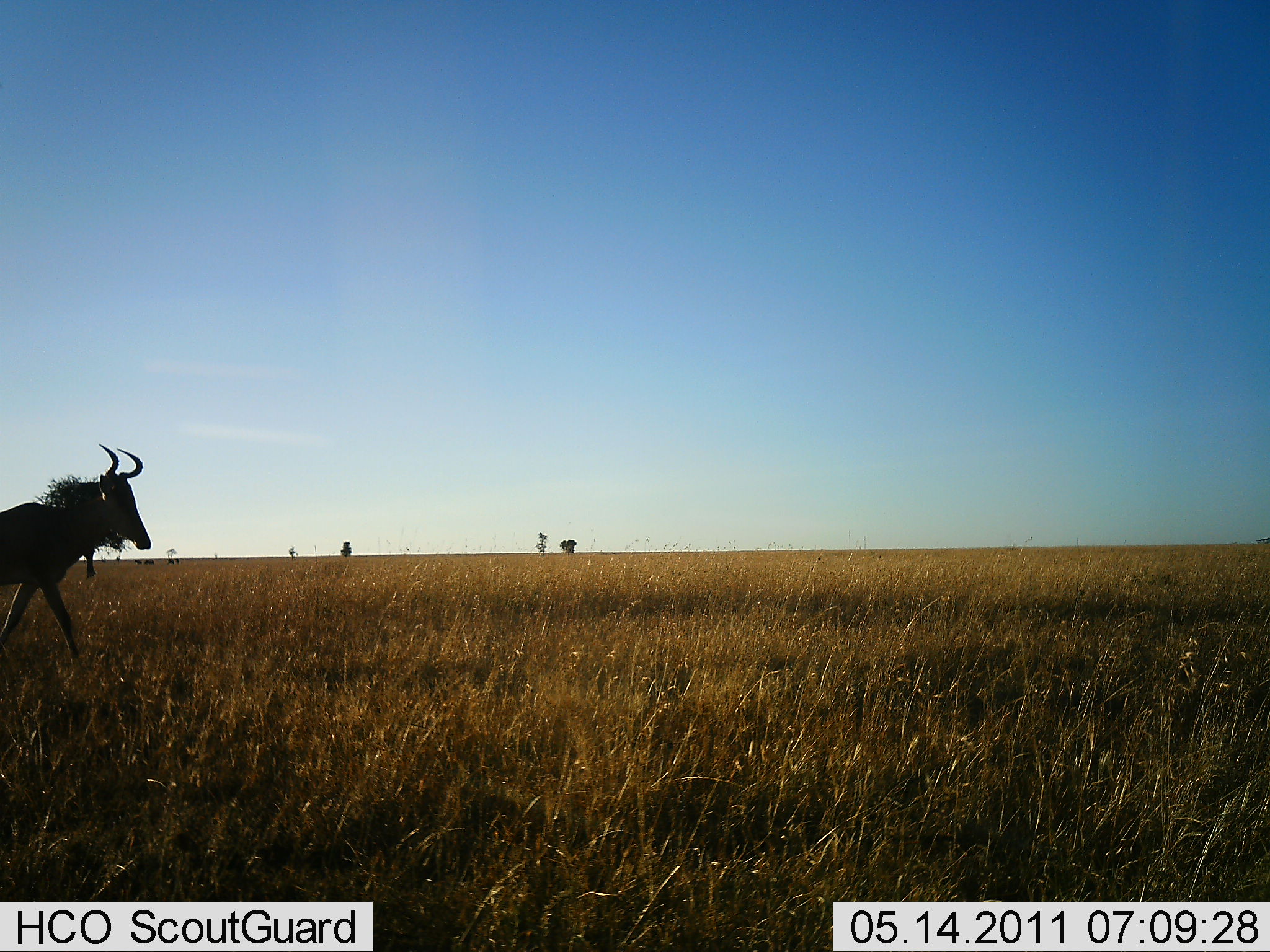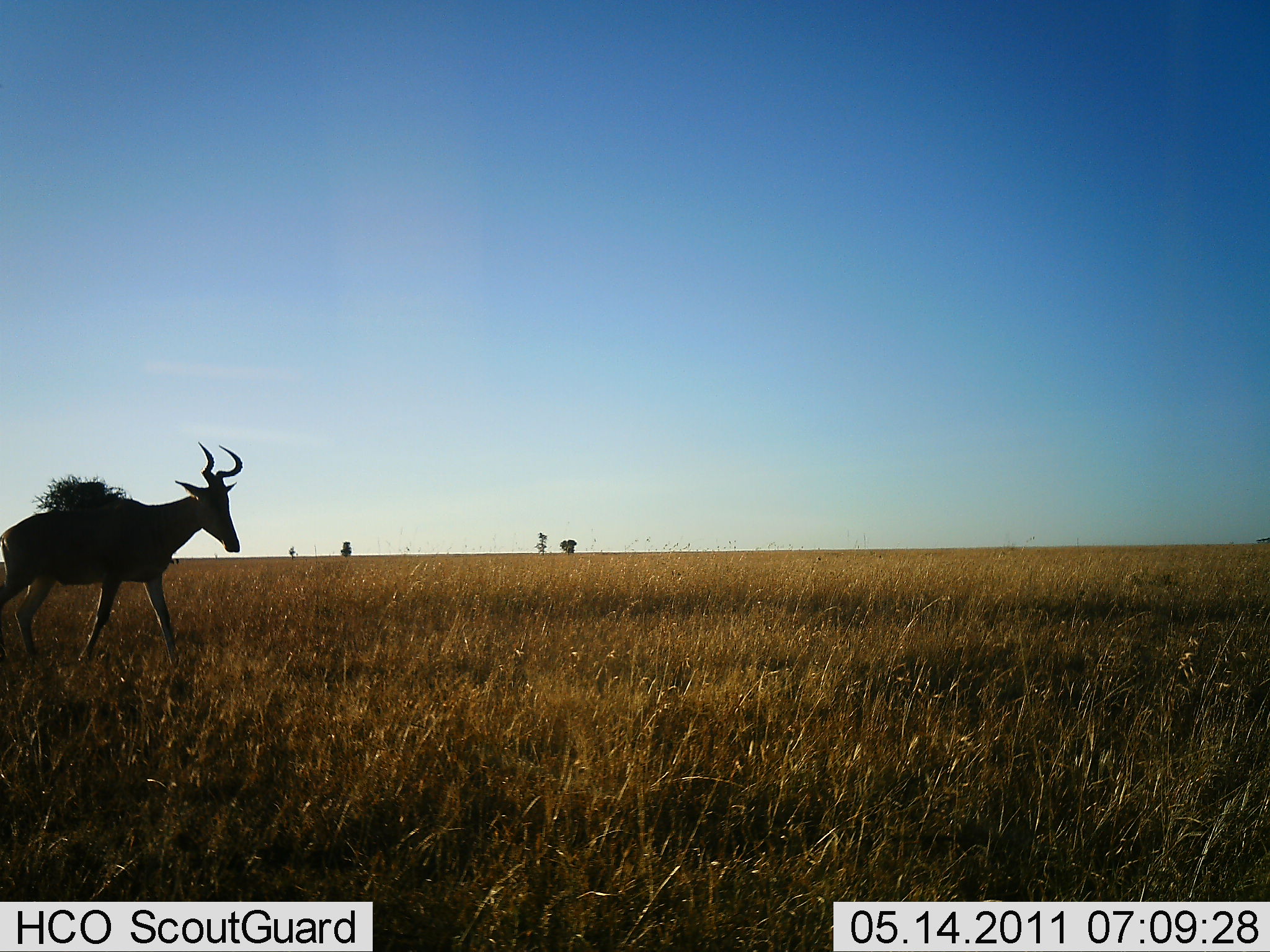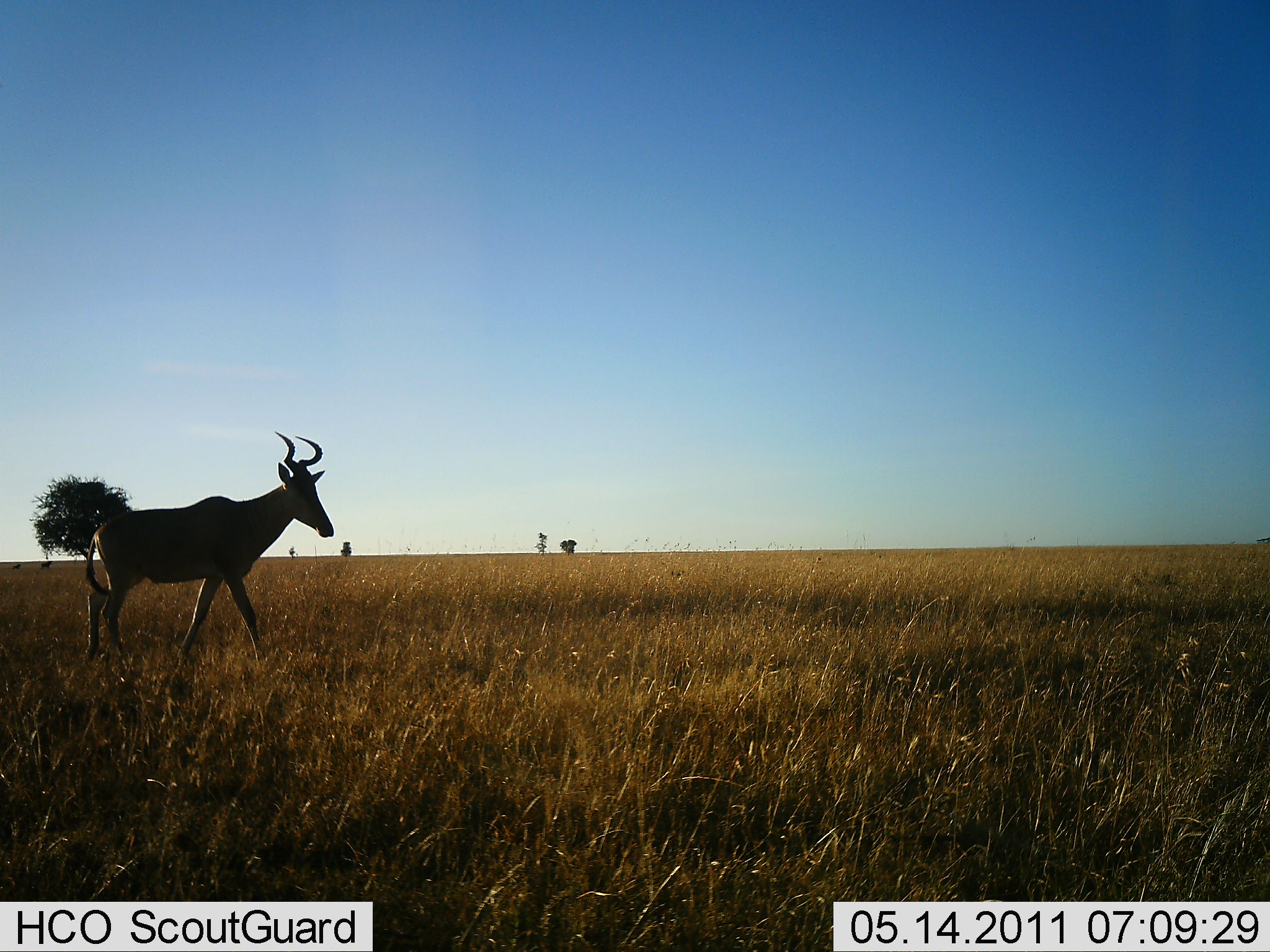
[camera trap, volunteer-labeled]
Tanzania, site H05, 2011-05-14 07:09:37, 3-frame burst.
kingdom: Animalia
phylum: Chordata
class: Mammalia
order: Artiodactyla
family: Bovidae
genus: Alcelaphus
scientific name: Alcelaphus buselaphus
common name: hartebeest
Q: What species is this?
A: Hartebeest (Alcelaphus buselaphus).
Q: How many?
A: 1.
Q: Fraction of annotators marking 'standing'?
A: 0%.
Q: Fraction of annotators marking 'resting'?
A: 0%.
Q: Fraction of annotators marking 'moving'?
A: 100%.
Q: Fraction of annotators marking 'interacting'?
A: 0%.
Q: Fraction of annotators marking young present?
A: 0%.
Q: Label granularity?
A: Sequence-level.